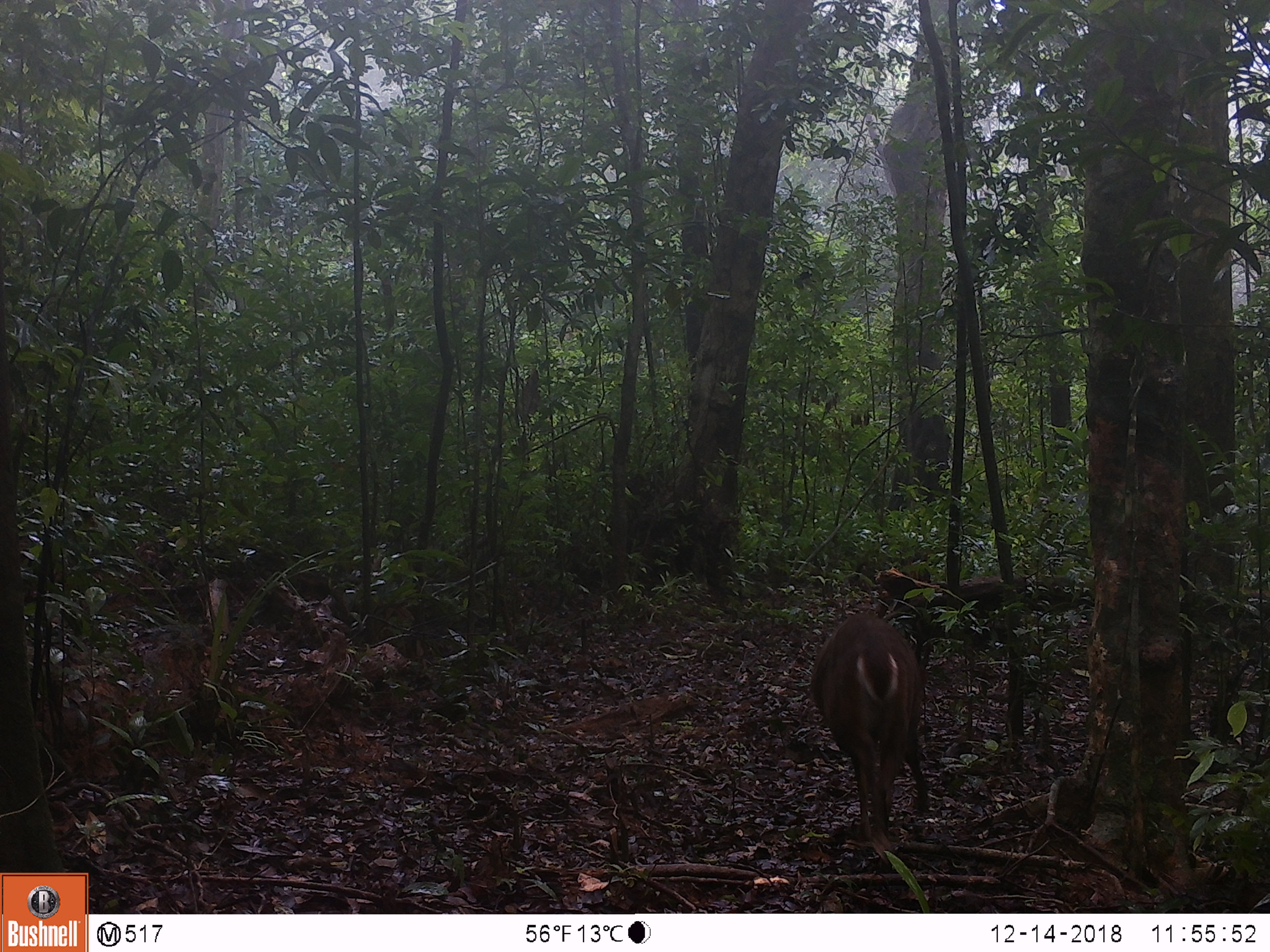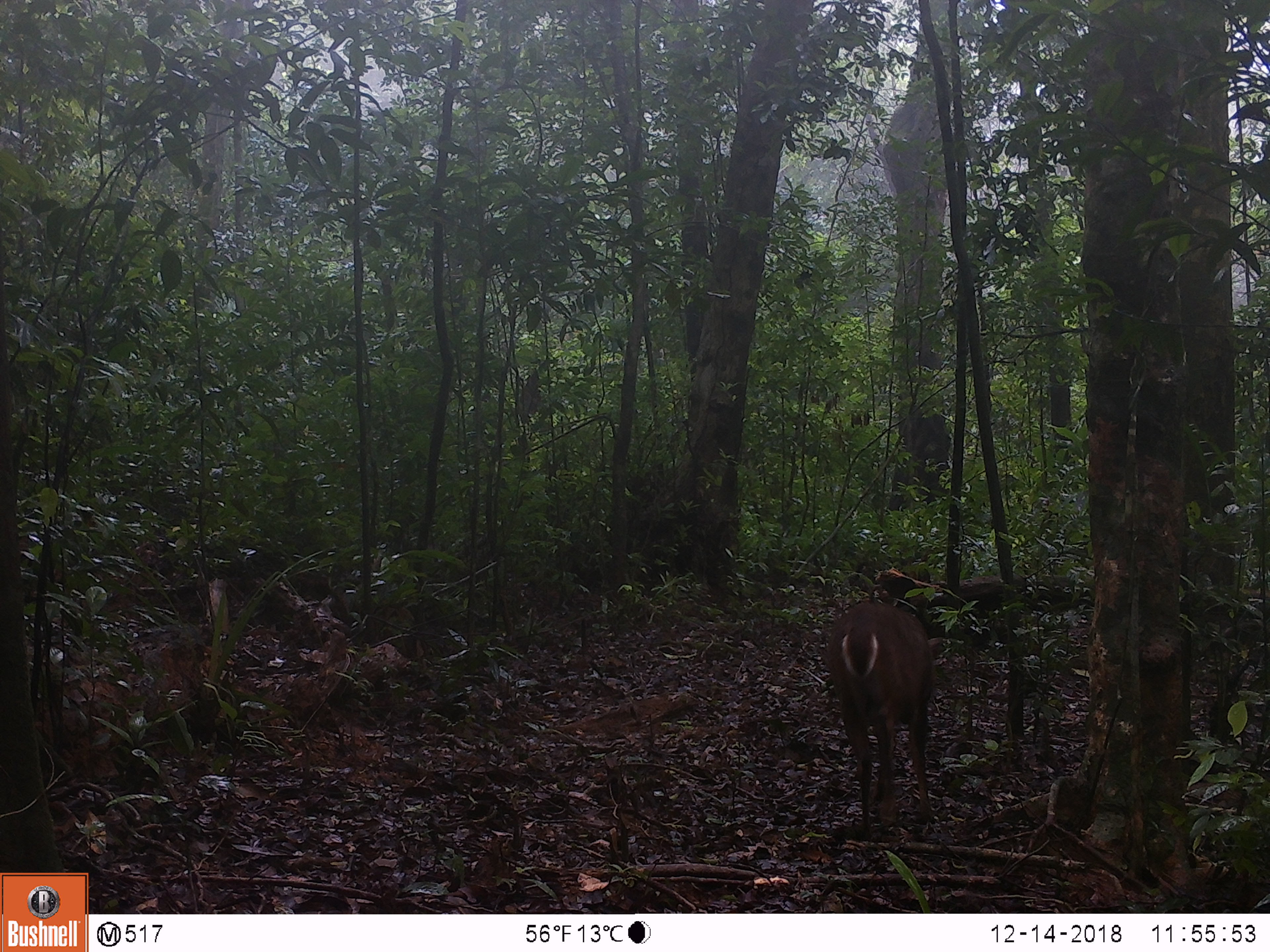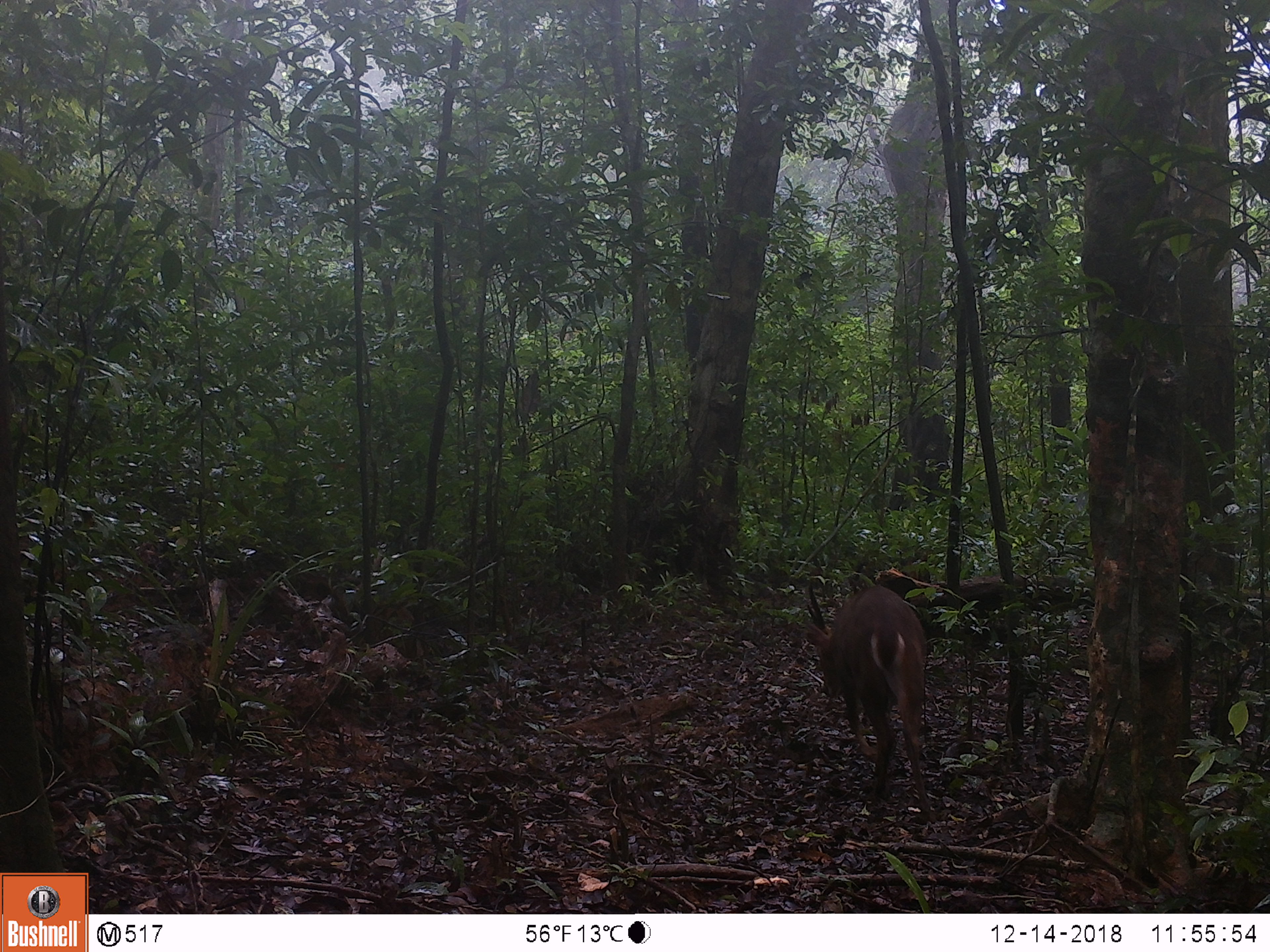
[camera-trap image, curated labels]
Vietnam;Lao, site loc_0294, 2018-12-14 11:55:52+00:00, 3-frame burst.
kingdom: Animalia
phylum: Chordata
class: Mammalia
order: Artiodactyla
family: Cervidae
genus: Muntiacus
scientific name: Muntiacus vuquangensis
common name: large-antlered muntjac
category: large antlered muntjac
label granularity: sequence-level